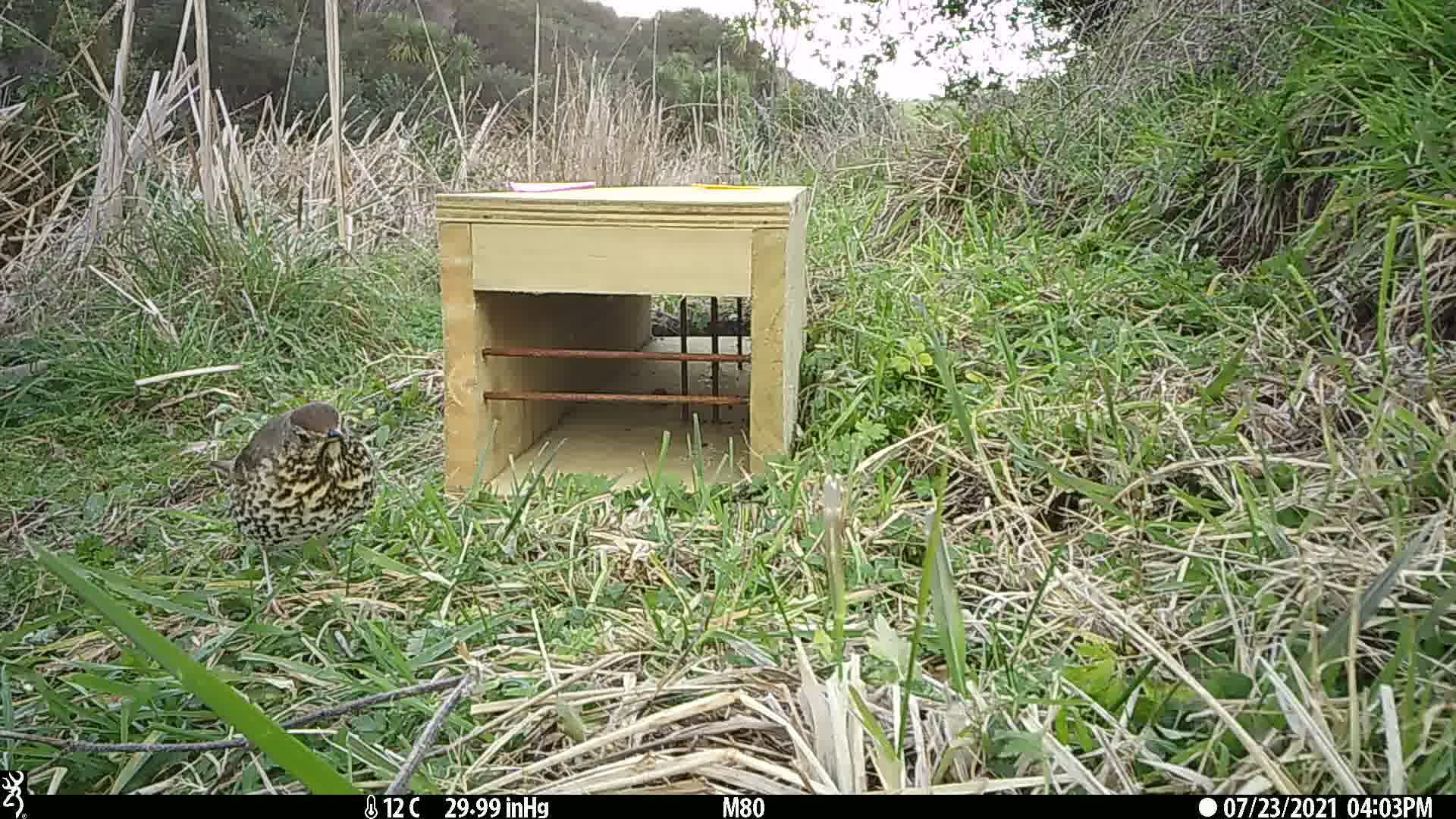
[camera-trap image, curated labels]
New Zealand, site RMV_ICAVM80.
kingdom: Animalia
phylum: Chordata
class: Aves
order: Passeriformes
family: Turdidae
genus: Turdus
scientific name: Turdus philomelos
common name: song thrush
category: thrush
Thrush (song thrush) (Turdus philomelos).